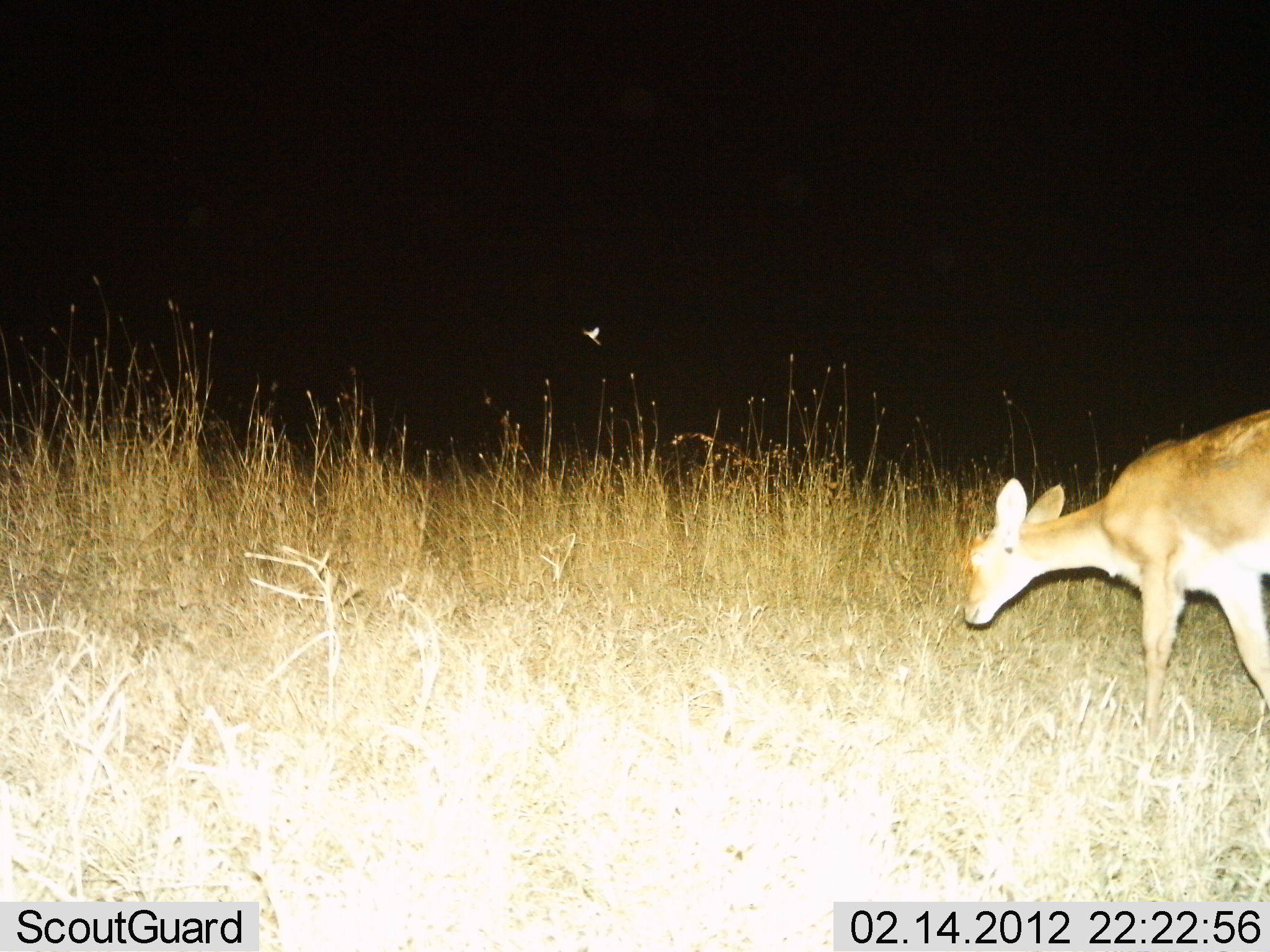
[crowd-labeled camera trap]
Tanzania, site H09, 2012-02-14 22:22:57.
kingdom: Animalia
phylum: Chordata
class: Mammalia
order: Artiodactyla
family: Bovidae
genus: Redunca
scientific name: Redunca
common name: reedbuck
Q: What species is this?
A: Reedbuck (Redunca).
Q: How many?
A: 1.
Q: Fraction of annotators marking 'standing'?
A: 21%.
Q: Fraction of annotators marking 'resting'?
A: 5%.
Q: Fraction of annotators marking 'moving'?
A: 42%.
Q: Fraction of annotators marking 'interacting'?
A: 0%.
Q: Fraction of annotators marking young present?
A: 0%.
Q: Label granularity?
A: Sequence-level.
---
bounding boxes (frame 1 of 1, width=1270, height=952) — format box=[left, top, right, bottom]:
animal: box=[961, 403, 1270, 783]; box=[582, 326, 603, 347]